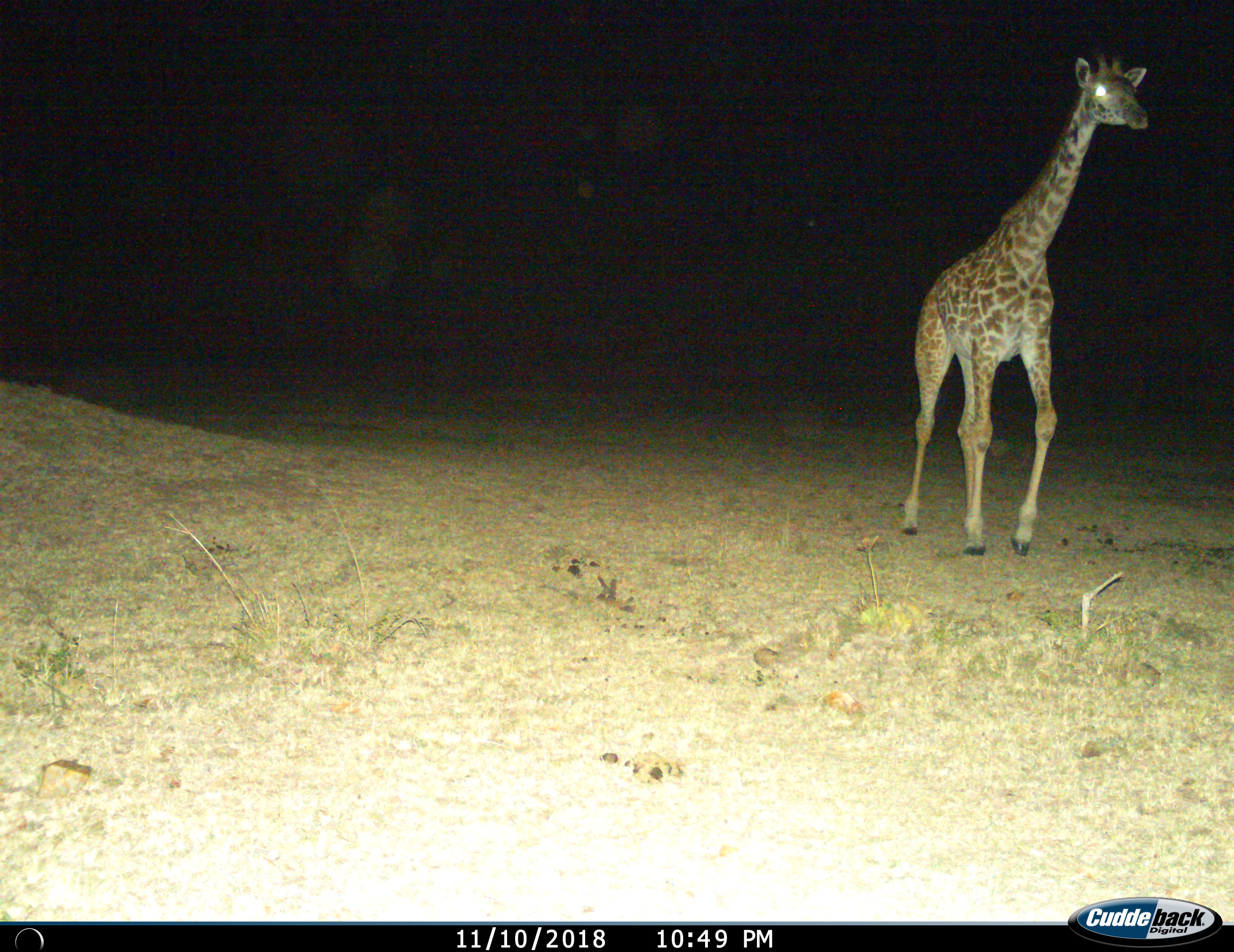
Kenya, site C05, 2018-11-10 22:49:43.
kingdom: Animalia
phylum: Chordata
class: Mammalia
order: Artiodactyla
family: Giraffidae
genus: Giraffa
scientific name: Giraffa camelopardalis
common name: giraffe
Giraffe (Giraffa camelopardalis), count 1. Behavior (volunteer vote fractions): standing 22%, resting 0%, moving 78%, interacting 0%. Young present (vote fraction): 0%. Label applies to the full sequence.